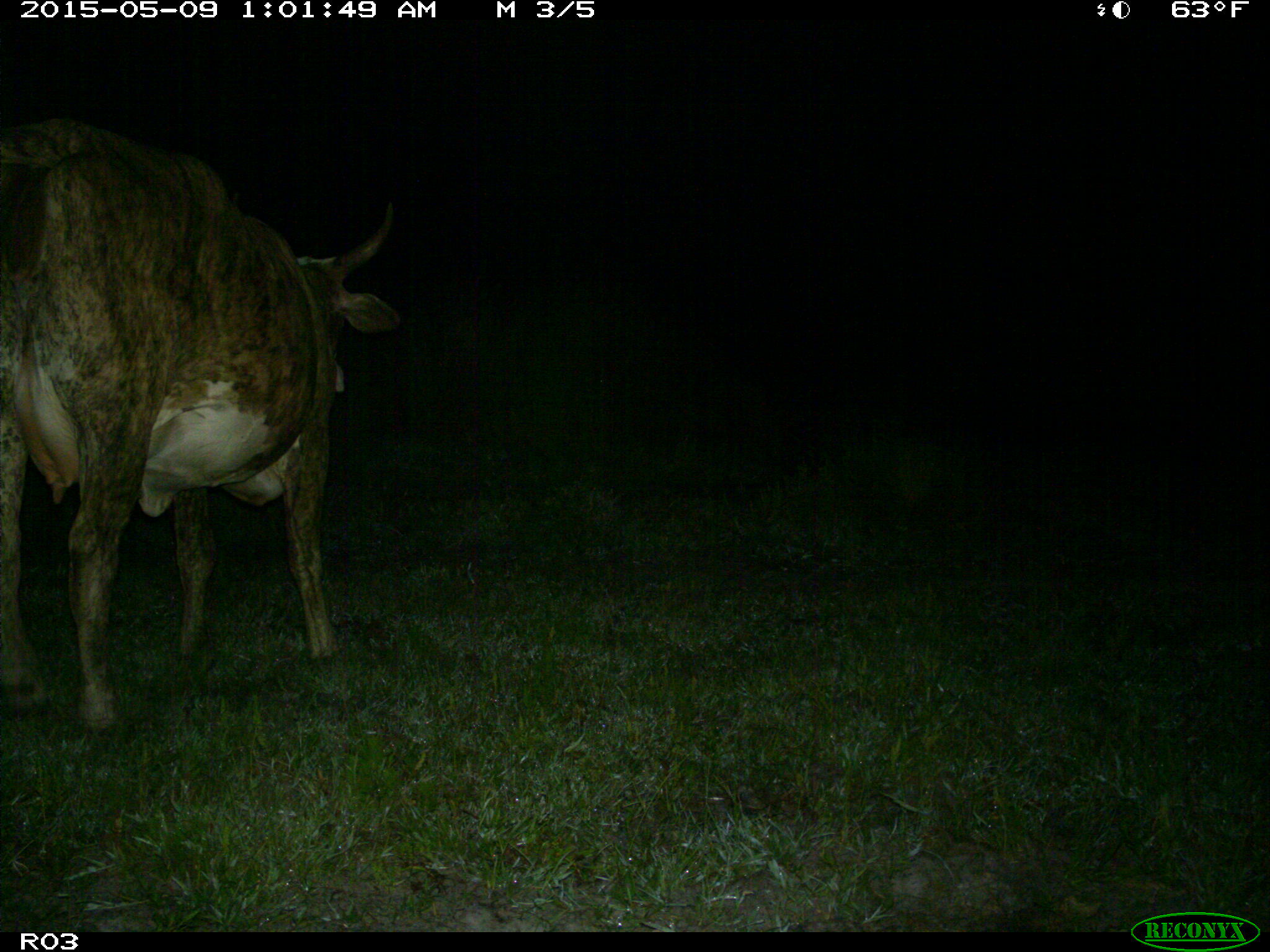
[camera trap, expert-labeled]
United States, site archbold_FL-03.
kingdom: Animalia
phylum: Chordata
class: Mammalia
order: Artiodactyla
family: Bovidae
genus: Bos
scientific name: Bos taurus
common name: domestic cow